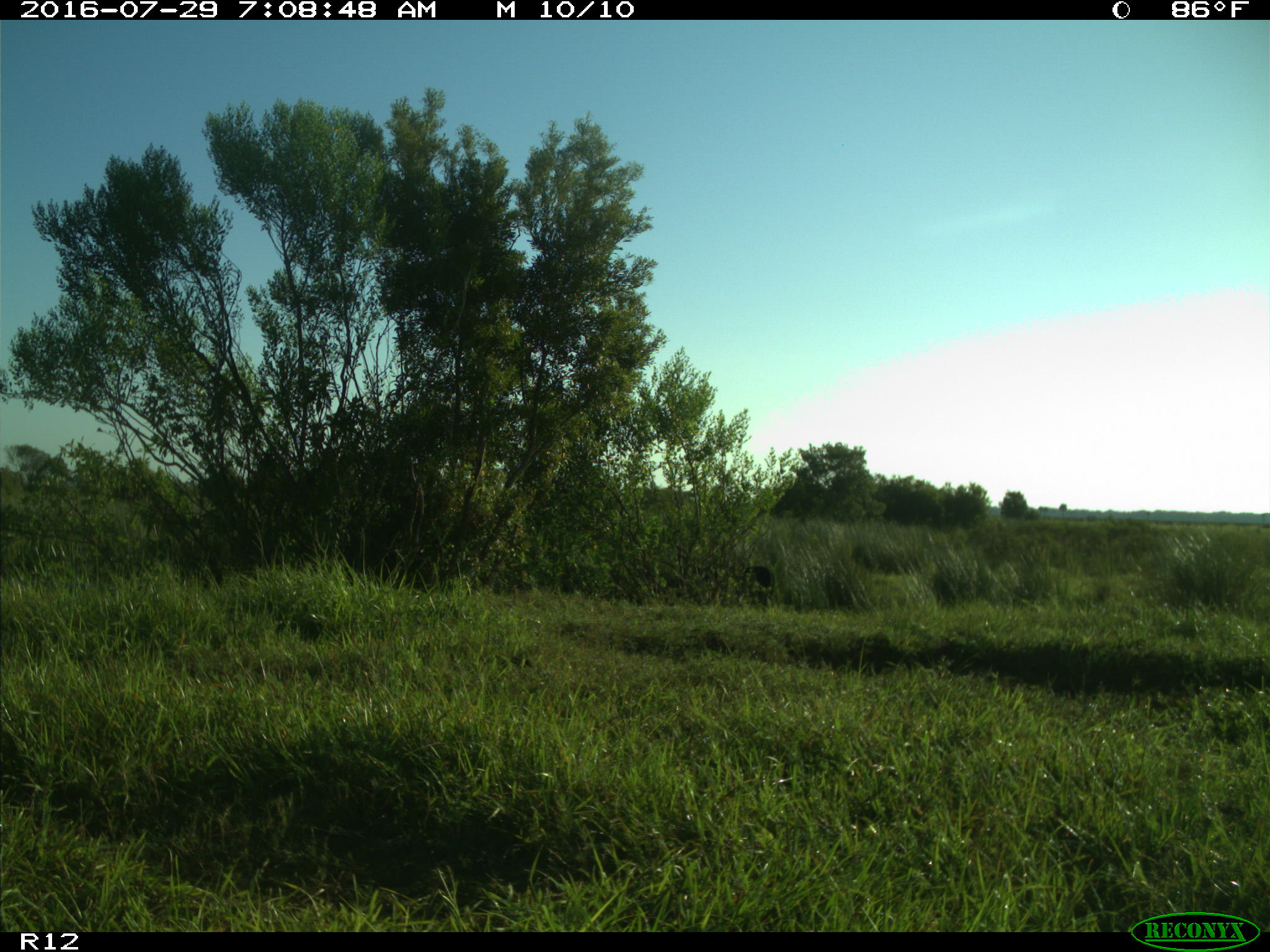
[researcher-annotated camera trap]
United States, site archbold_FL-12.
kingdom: Animalia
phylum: Chordata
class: Mammalia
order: Artiodactyla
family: Bovidae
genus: Bos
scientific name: Bos taurus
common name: domestic cow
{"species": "Bos taurus (domestic cow)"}